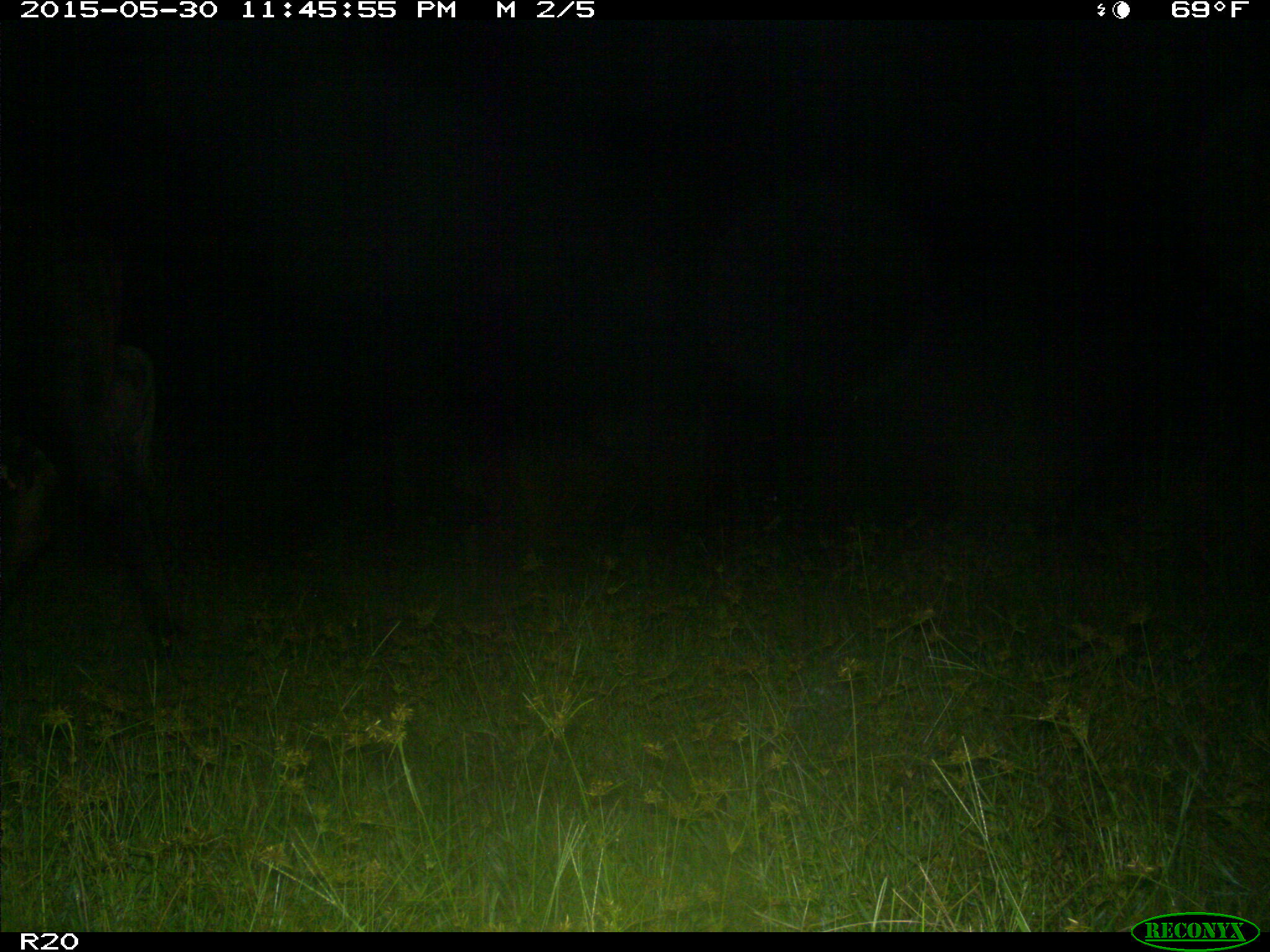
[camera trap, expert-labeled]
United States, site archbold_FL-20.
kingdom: Animalia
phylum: Chordata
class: Mammalia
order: Artiodactyla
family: Bovidae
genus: Bos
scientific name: Bos taurus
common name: domestic cow